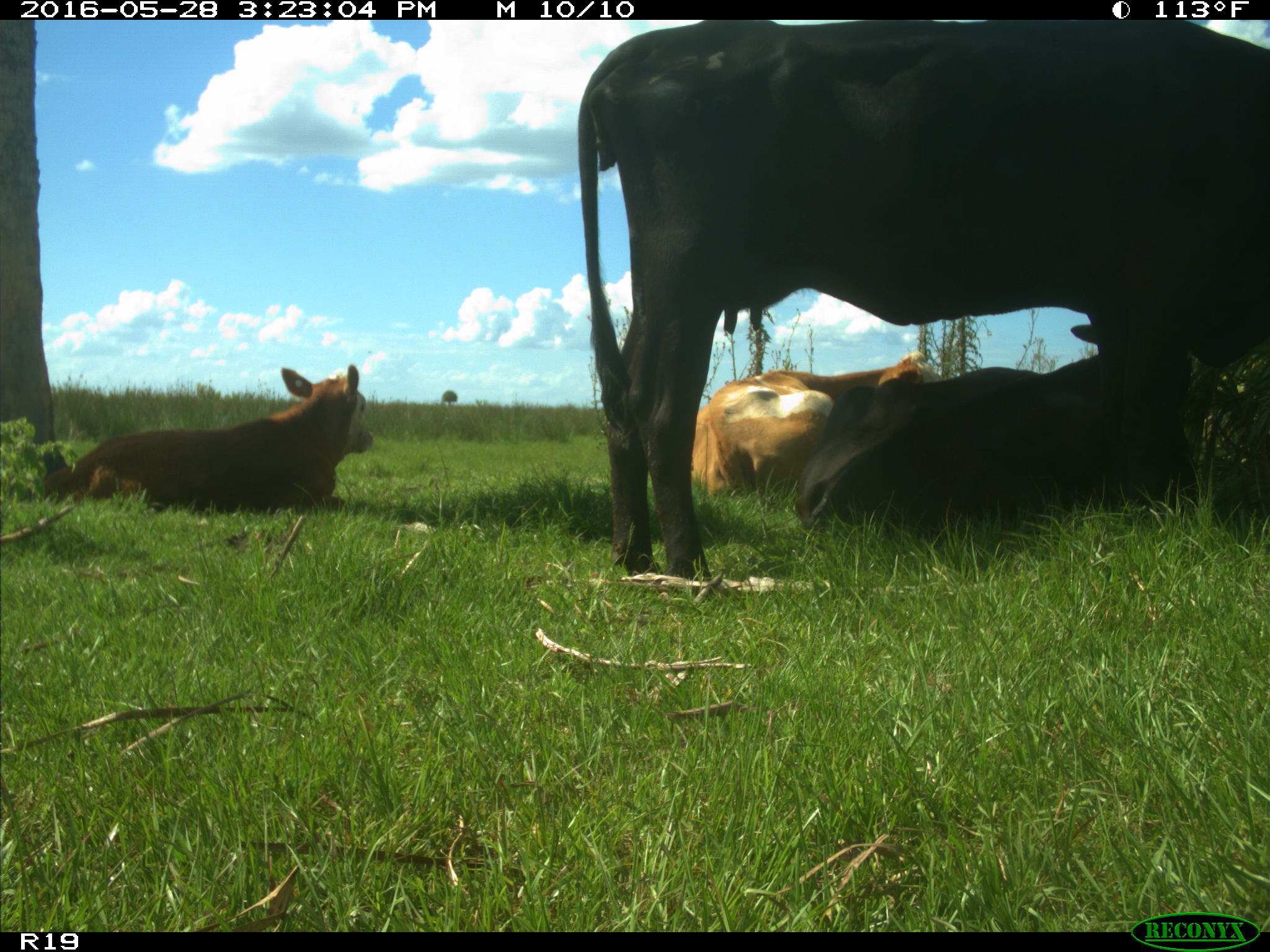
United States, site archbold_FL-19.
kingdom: Animalia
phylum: Chordata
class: Mammalia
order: Artiodactyla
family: Bovidae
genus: Bos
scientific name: Bos taurus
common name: domestic cow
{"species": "Bos taurus (domestic cow)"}